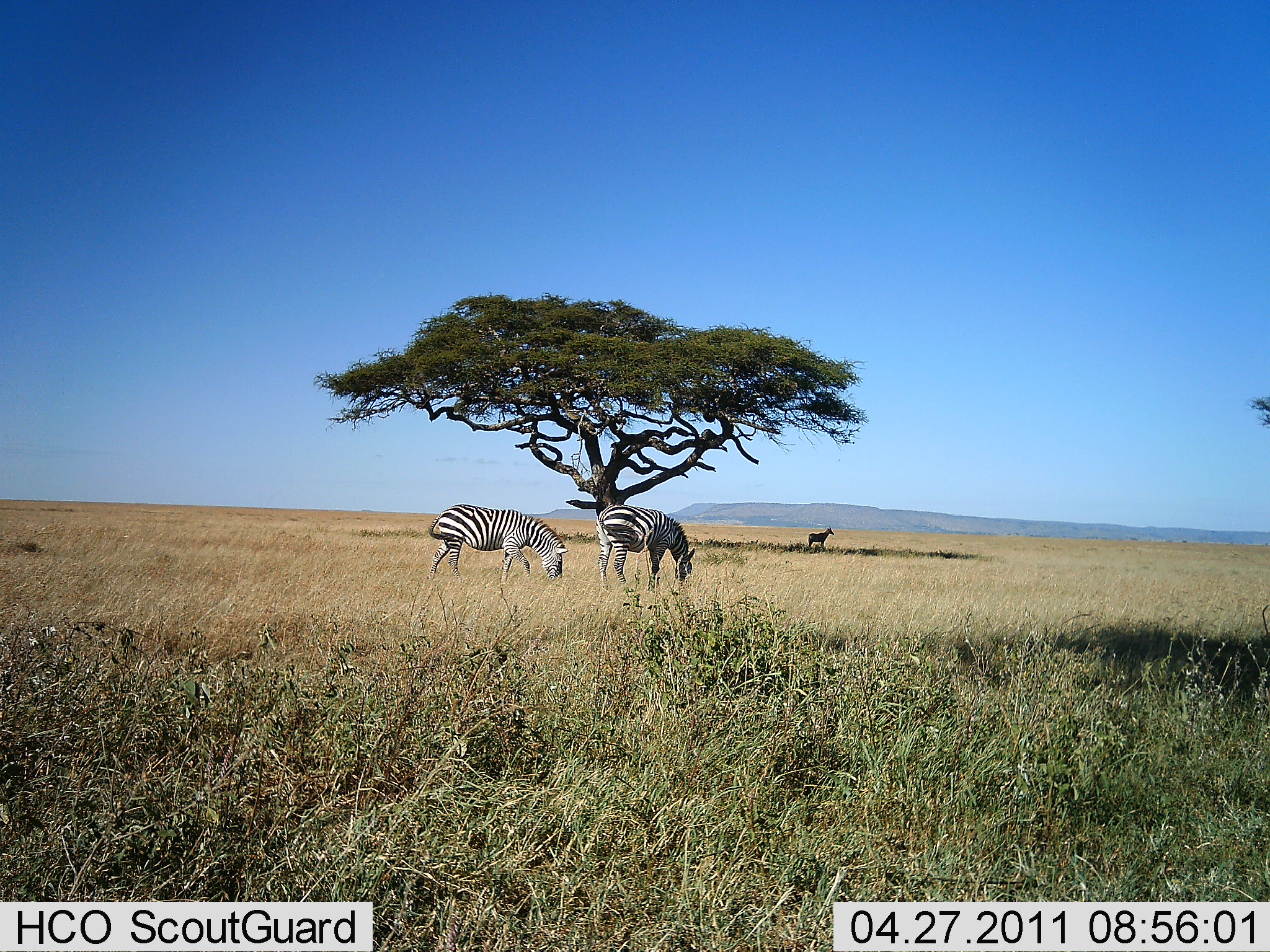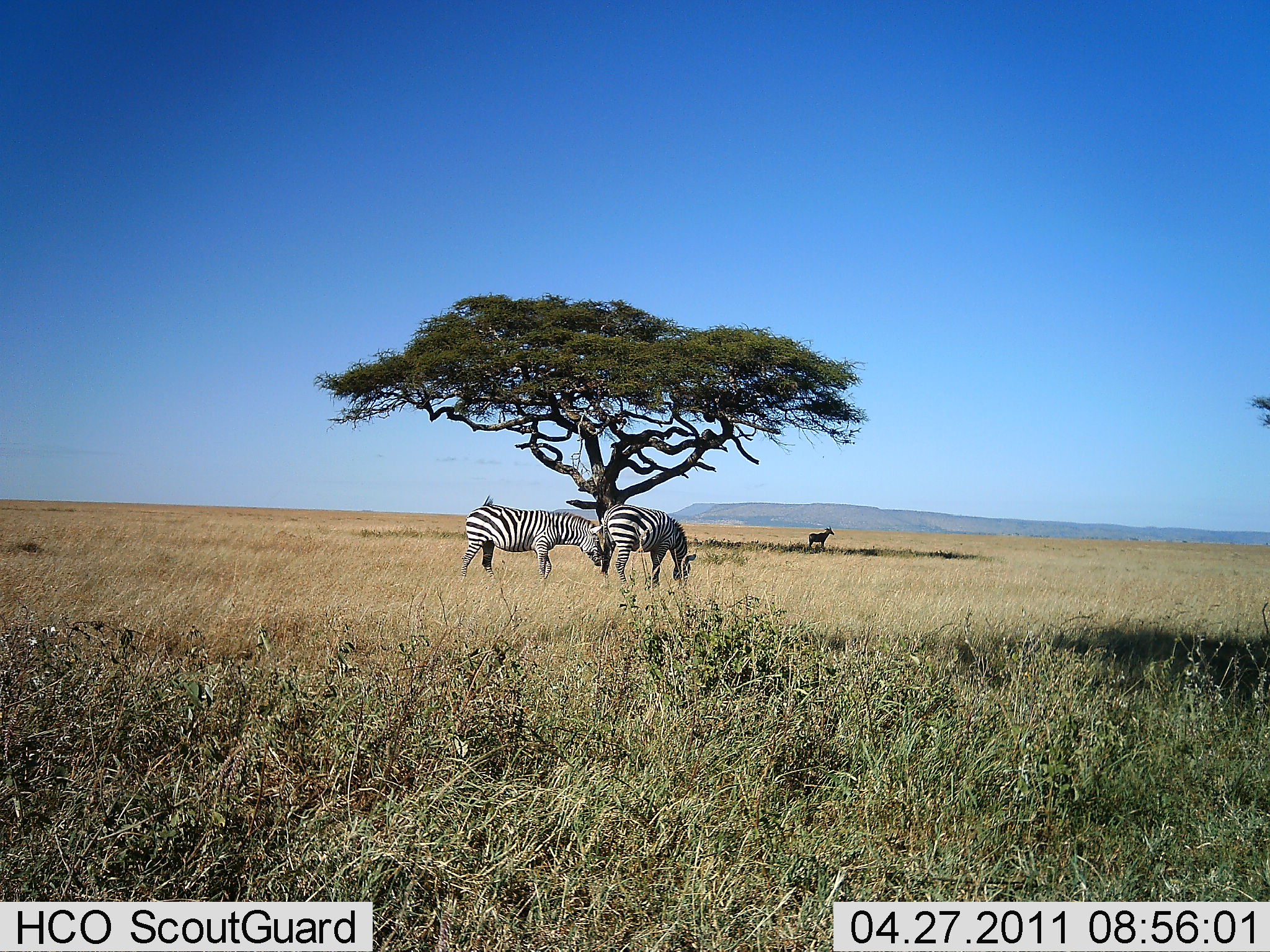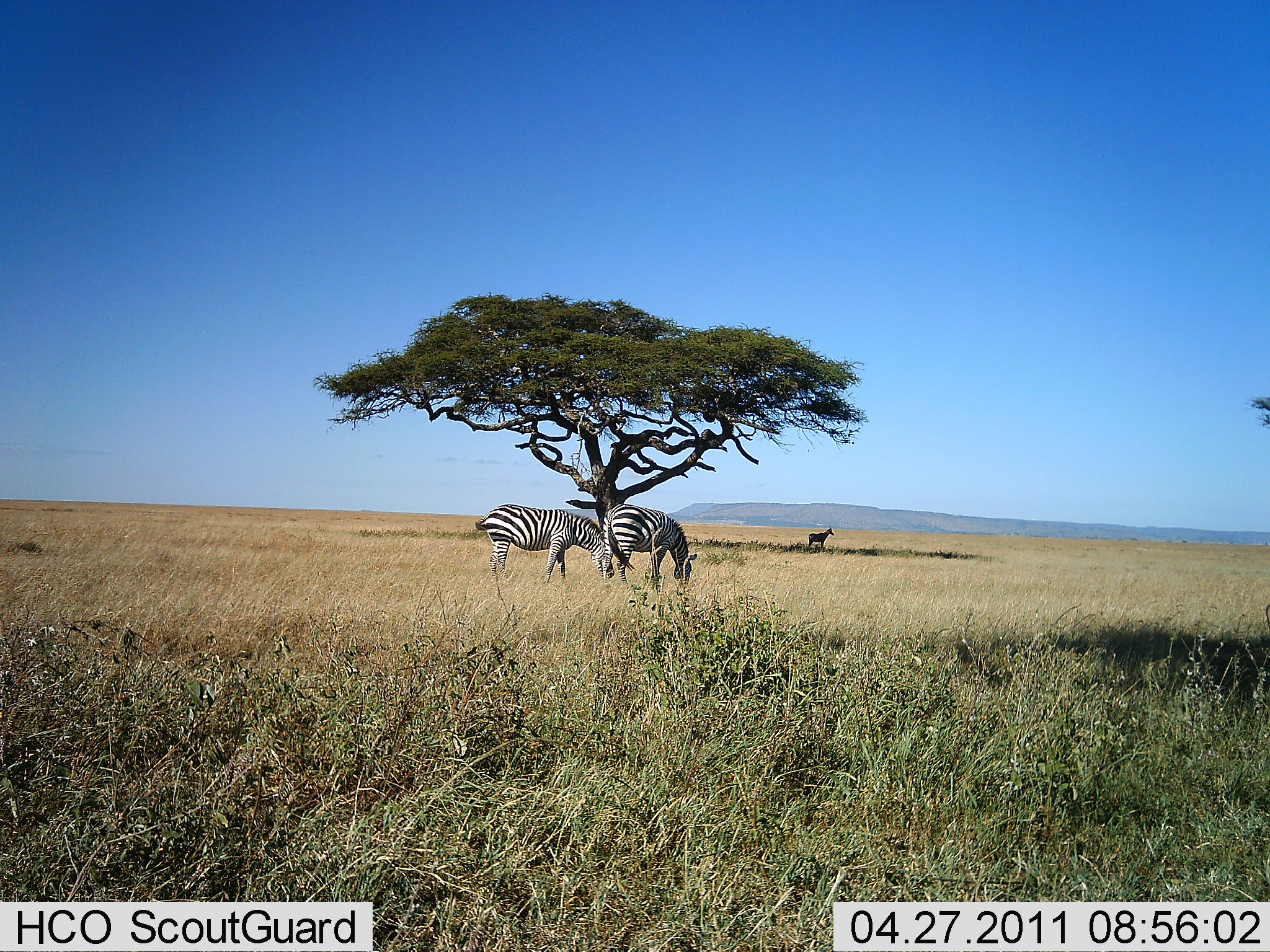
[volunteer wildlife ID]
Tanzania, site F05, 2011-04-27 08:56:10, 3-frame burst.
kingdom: Animalia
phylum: Chordata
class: Mammalia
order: Perissodactyla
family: Equidae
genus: Equus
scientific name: Equus quagga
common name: plains zebra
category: zebra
Zebra (plains zebra) (Equus quagga), count 3. Behavior (volunteer vote fractions): standing 50%, resting 0%, moving 0%, interacting 0%. Young present (vote fraction): 0%. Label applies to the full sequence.